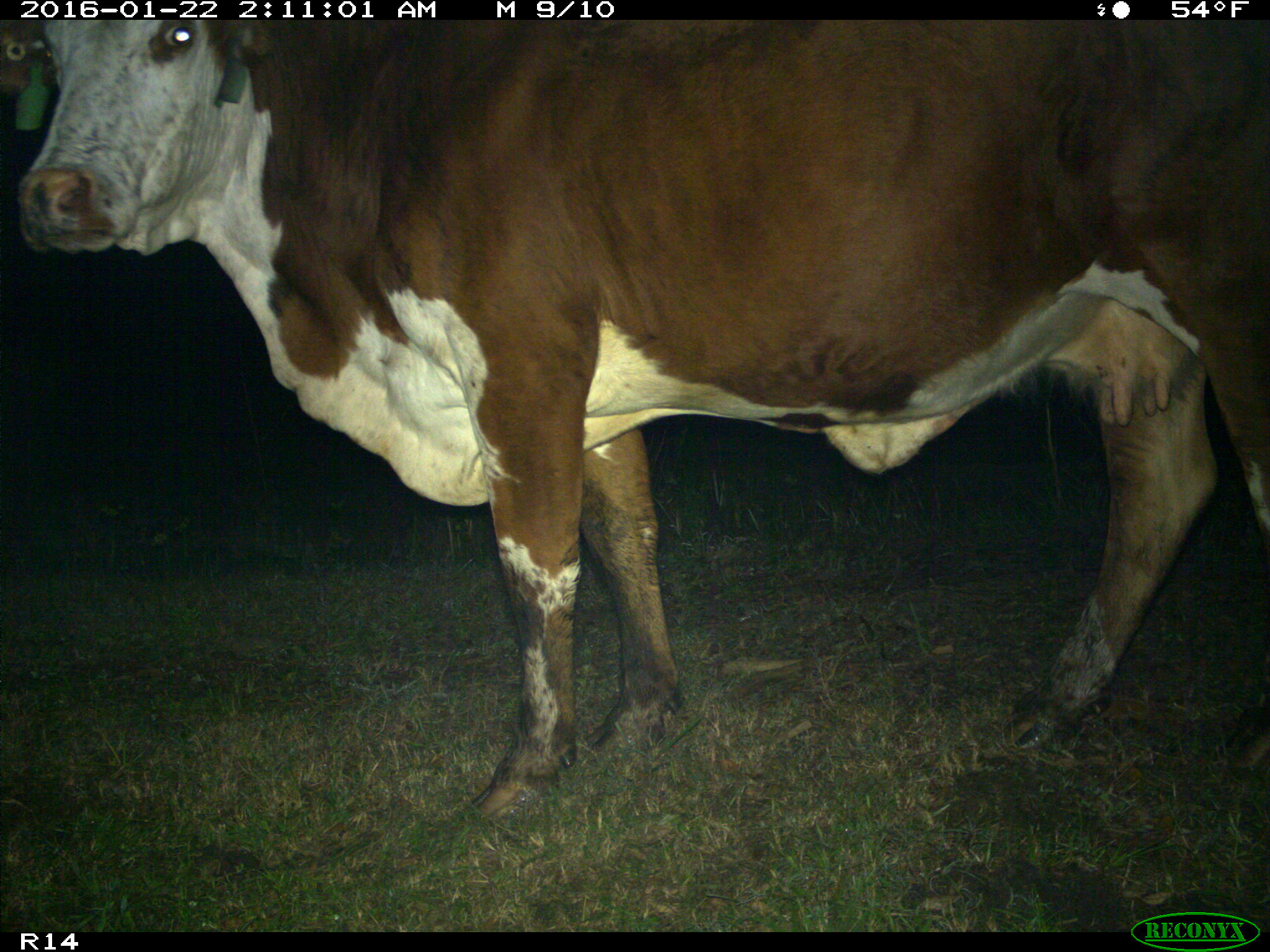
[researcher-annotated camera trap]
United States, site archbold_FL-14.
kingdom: Animalia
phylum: Chordata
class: Mammalia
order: Artiodactyla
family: Bovidae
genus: Bos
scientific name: Bos taurus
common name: domestic cow